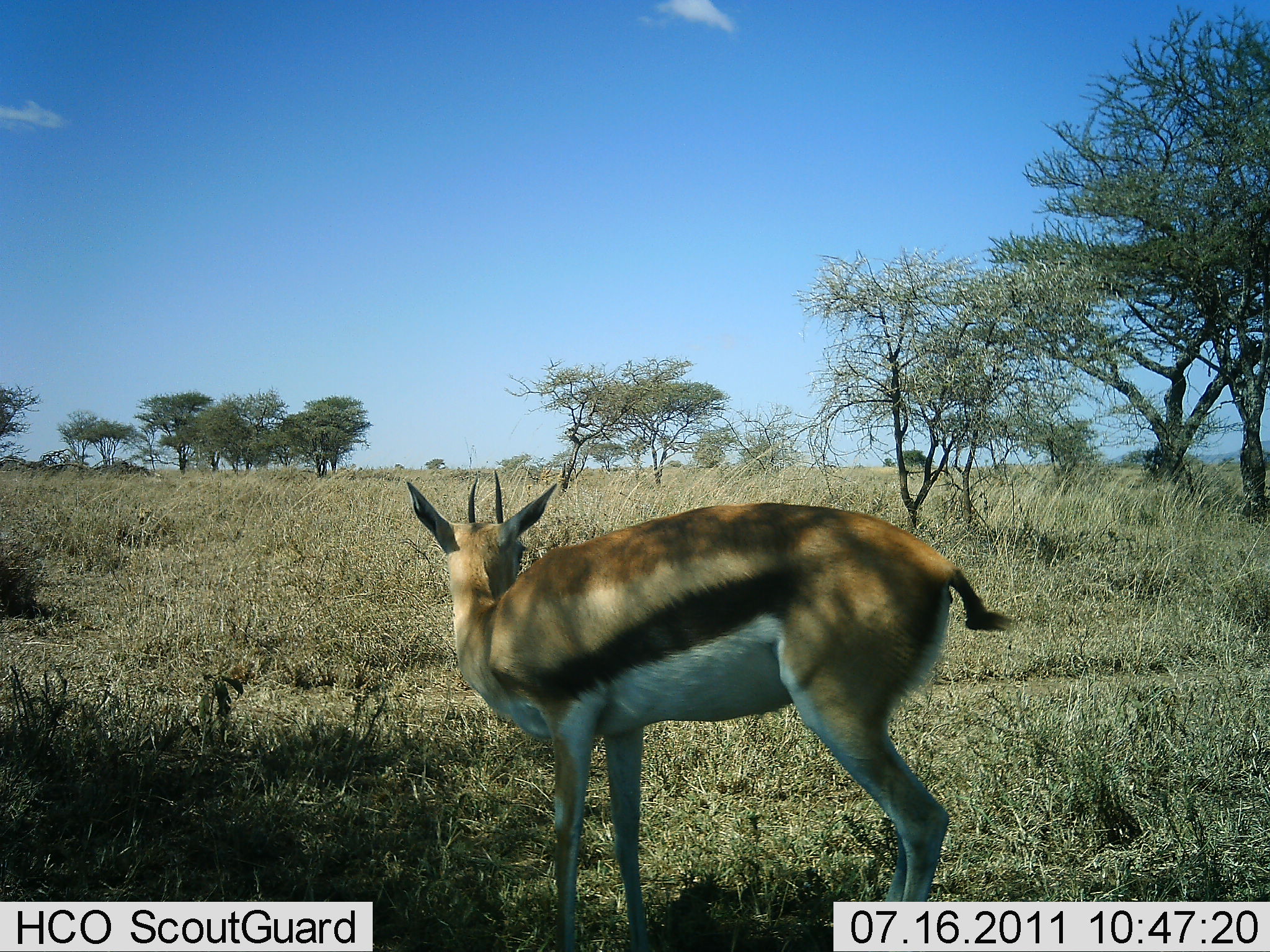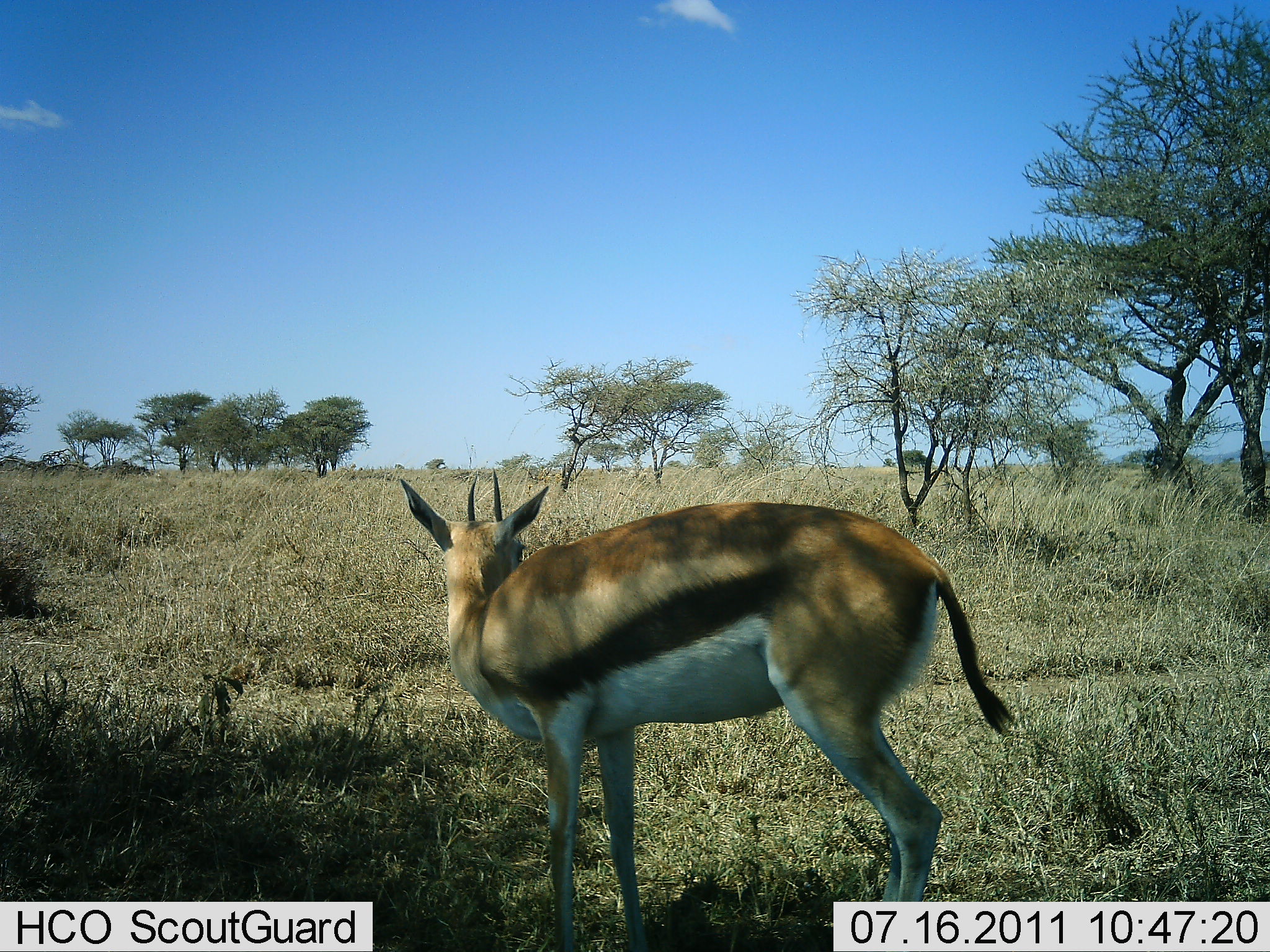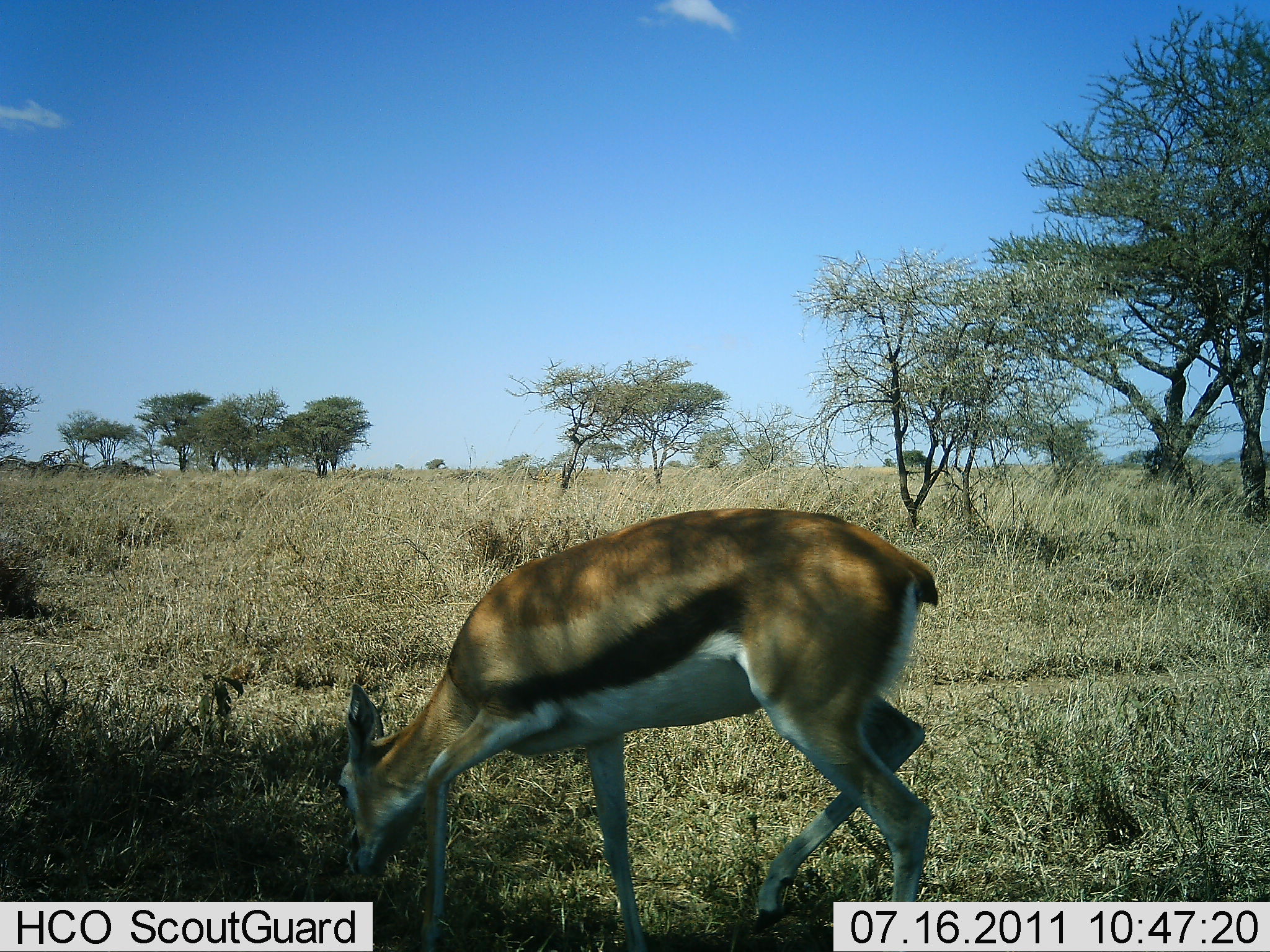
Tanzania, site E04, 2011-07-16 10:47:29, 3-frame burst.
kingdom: Animalia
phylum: Chordata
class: Mammalia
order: Artiodactyla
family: Bovidae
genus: Eudorcas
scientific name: Eudorcas thomsonii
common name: thomson's gazelle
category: gazellethomsons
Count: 1.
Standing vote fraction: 55%.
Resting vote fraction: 0%.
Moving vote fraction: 0%.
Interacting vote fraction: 0%.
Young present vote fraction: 0%.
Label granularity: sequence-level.